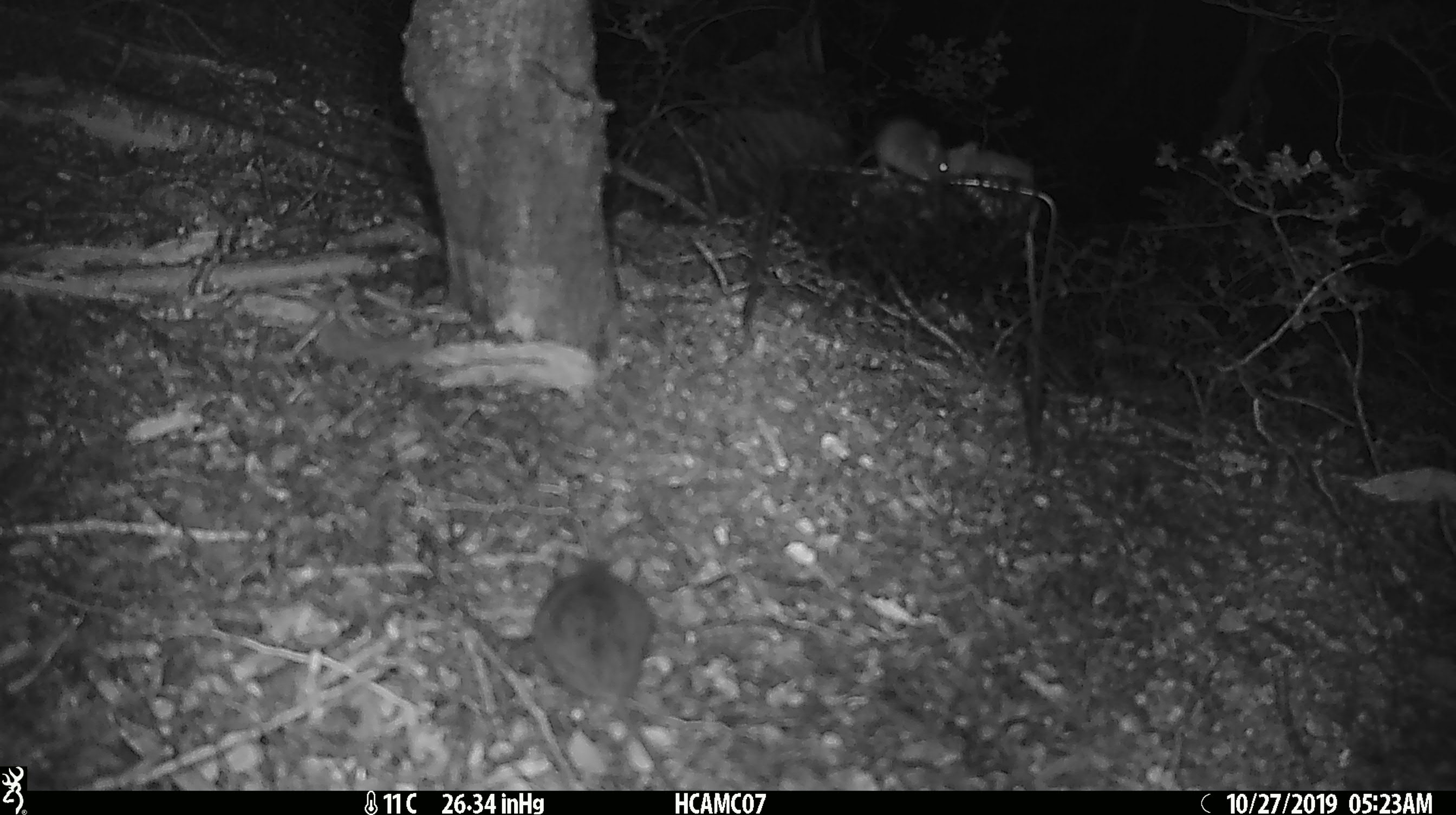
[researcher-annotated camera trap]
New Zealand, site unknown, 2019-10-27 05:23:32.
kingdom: Animalia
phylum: Chordata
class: Mammalia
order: Rodentia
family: Muridae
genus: Mus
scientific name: Mus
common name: mouse